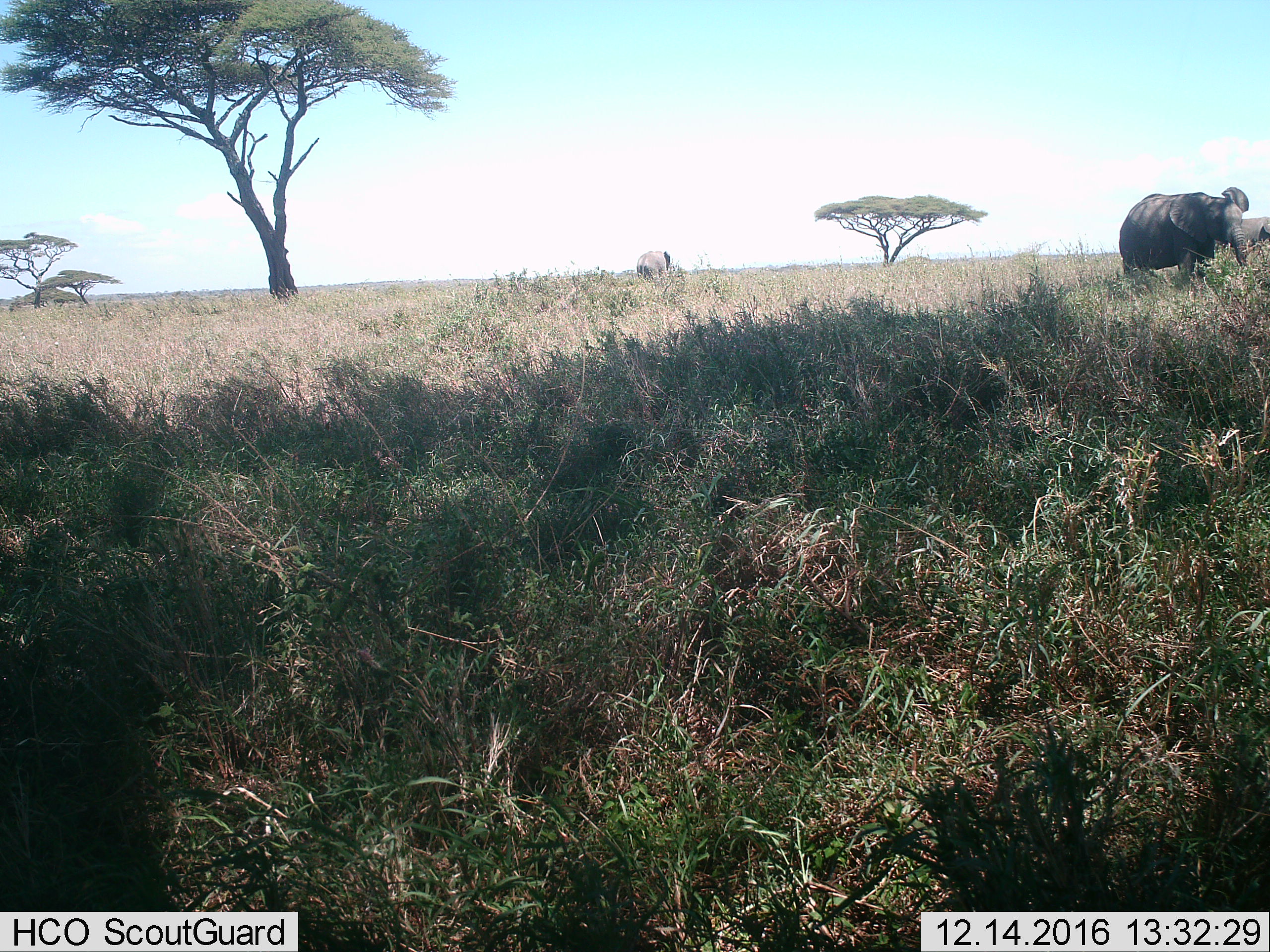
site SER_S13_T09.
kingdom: Animalia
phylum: Chordata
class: Mammalia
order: Proboscidea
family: Elephantidae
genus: Loxodonta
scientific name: Loxodonta africana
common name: african bush elephant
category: elephant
Elephant (african bush elephant) (Loxodonta africana), count 3. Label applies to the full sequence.